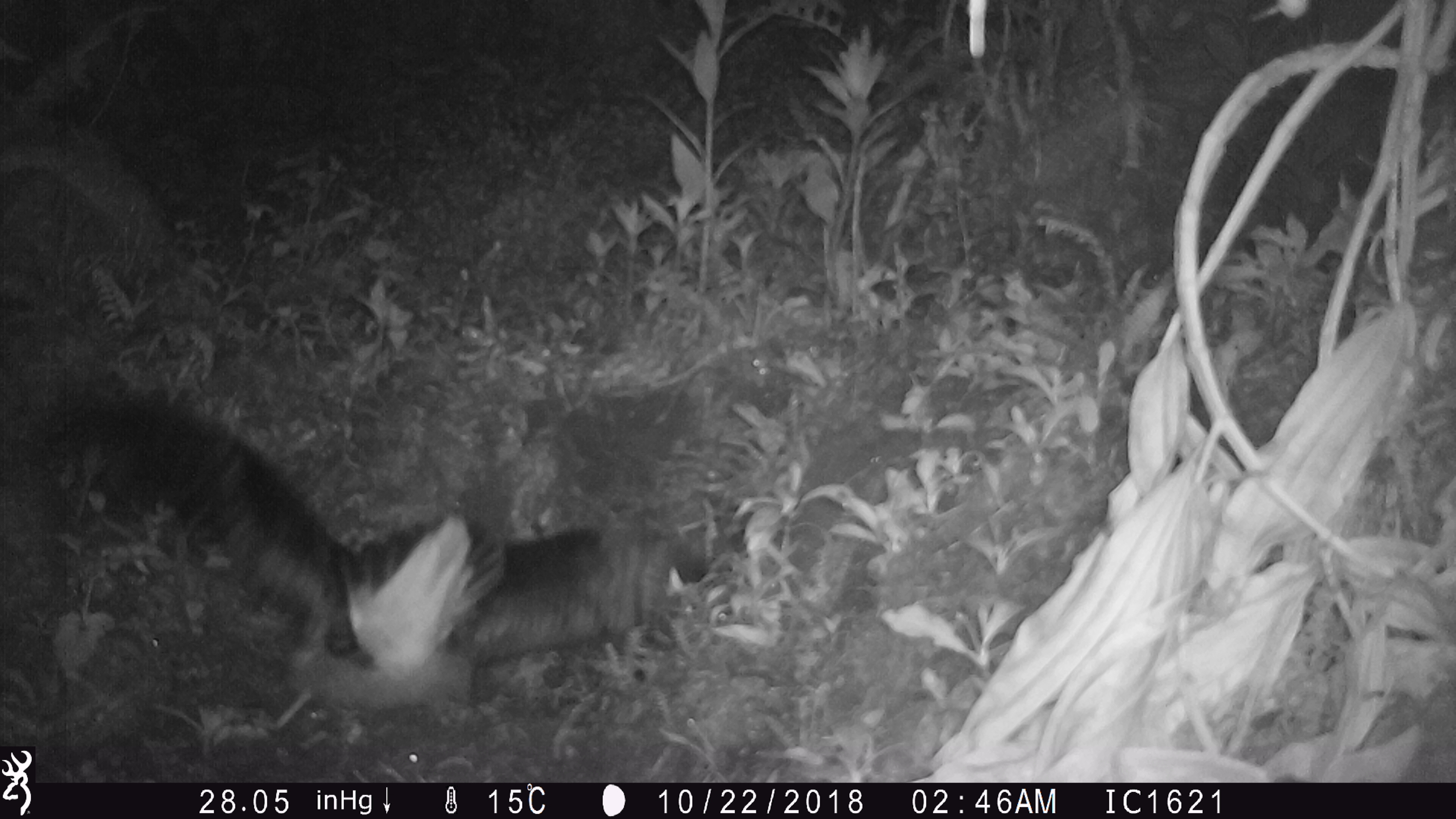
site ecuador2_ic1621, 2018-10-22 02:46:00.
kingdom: Animalia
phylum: Chordata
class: Aves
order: Procellariiformes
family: Procellariidae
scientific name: Procellariidae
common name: petrel chick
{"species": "petrel chick (Procellariidae)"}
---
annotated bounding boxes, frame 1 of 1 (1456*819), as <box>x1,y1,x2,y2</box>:
petrel chick: <box>41,369,752,737</box>